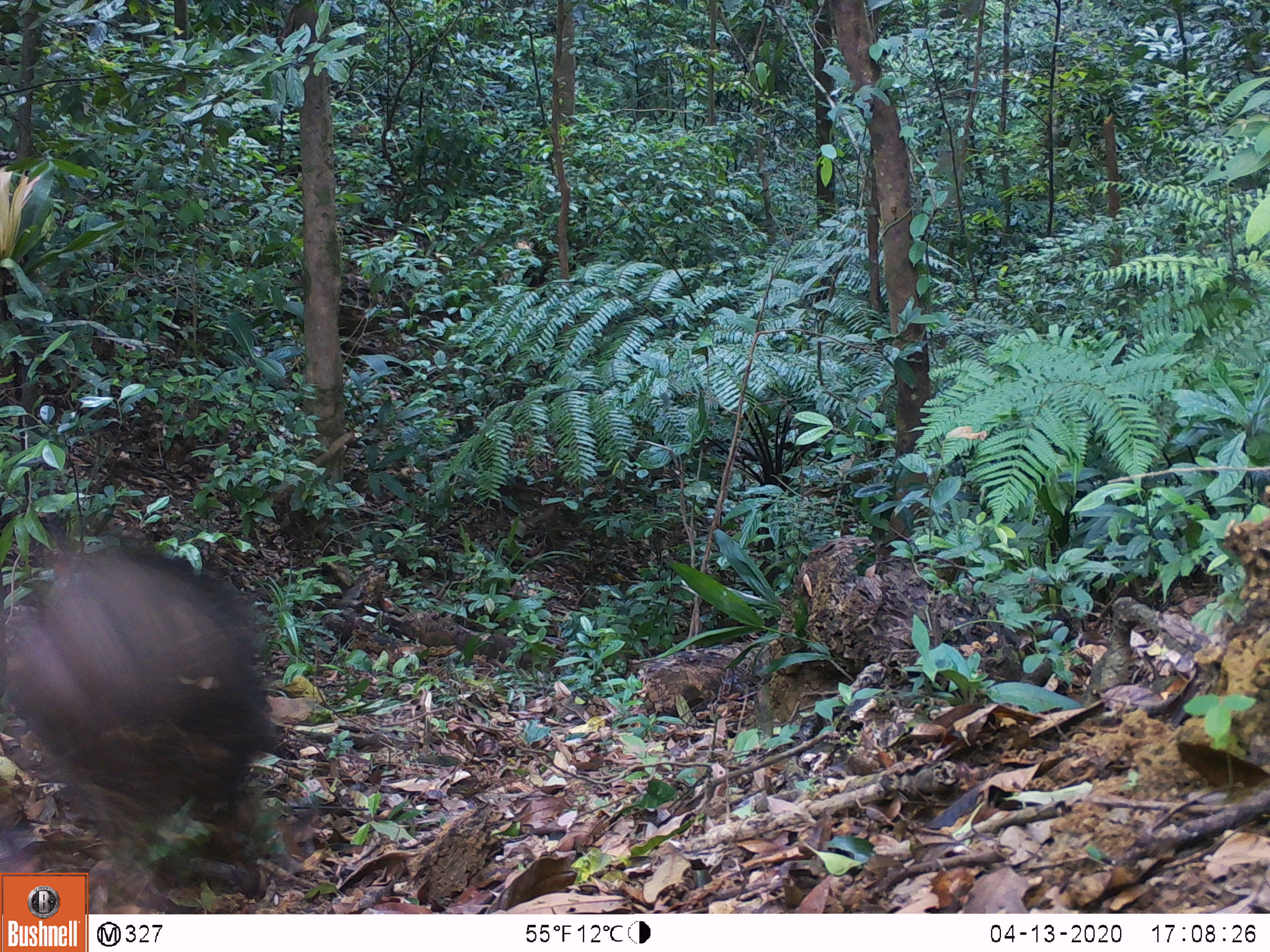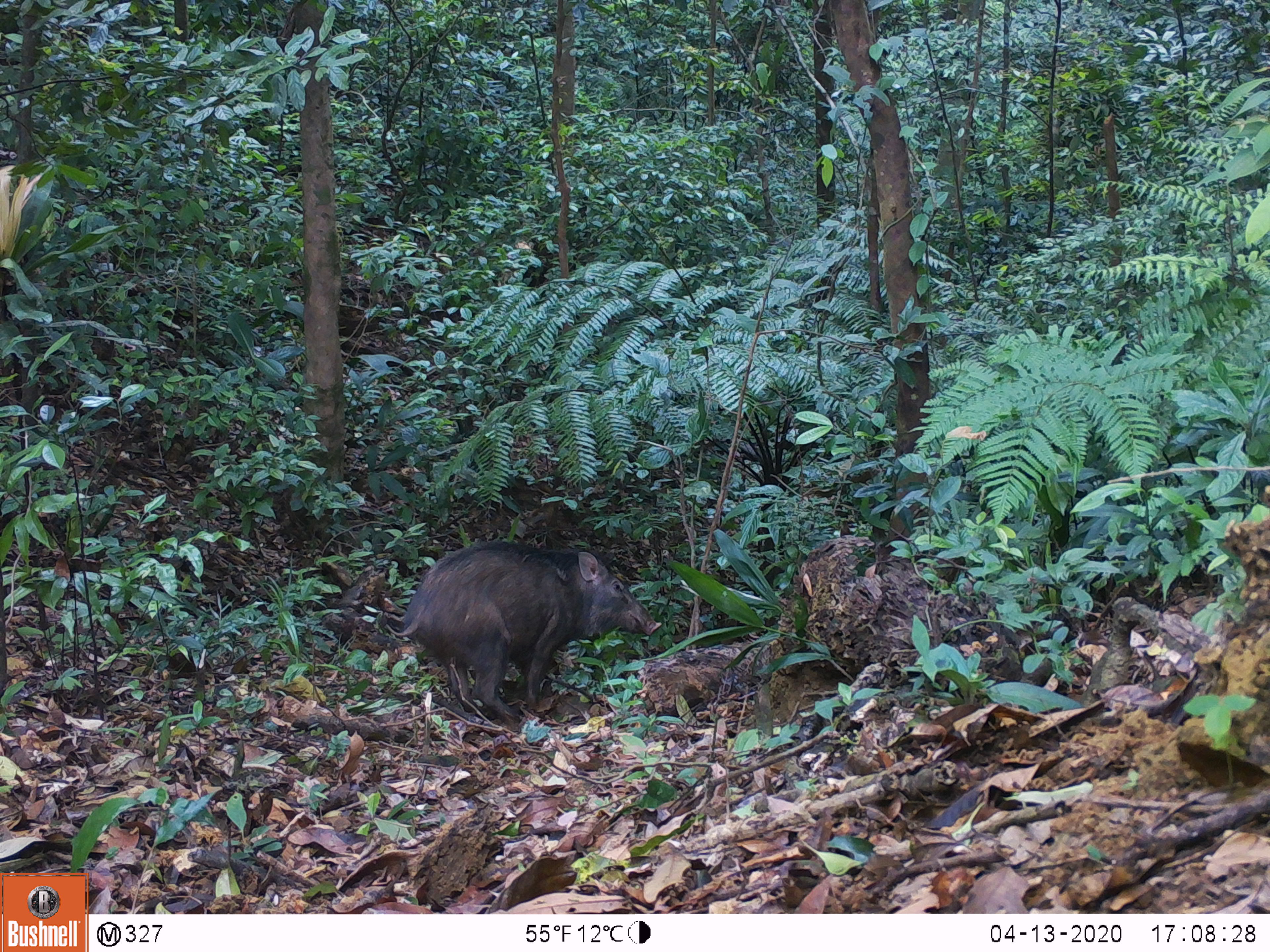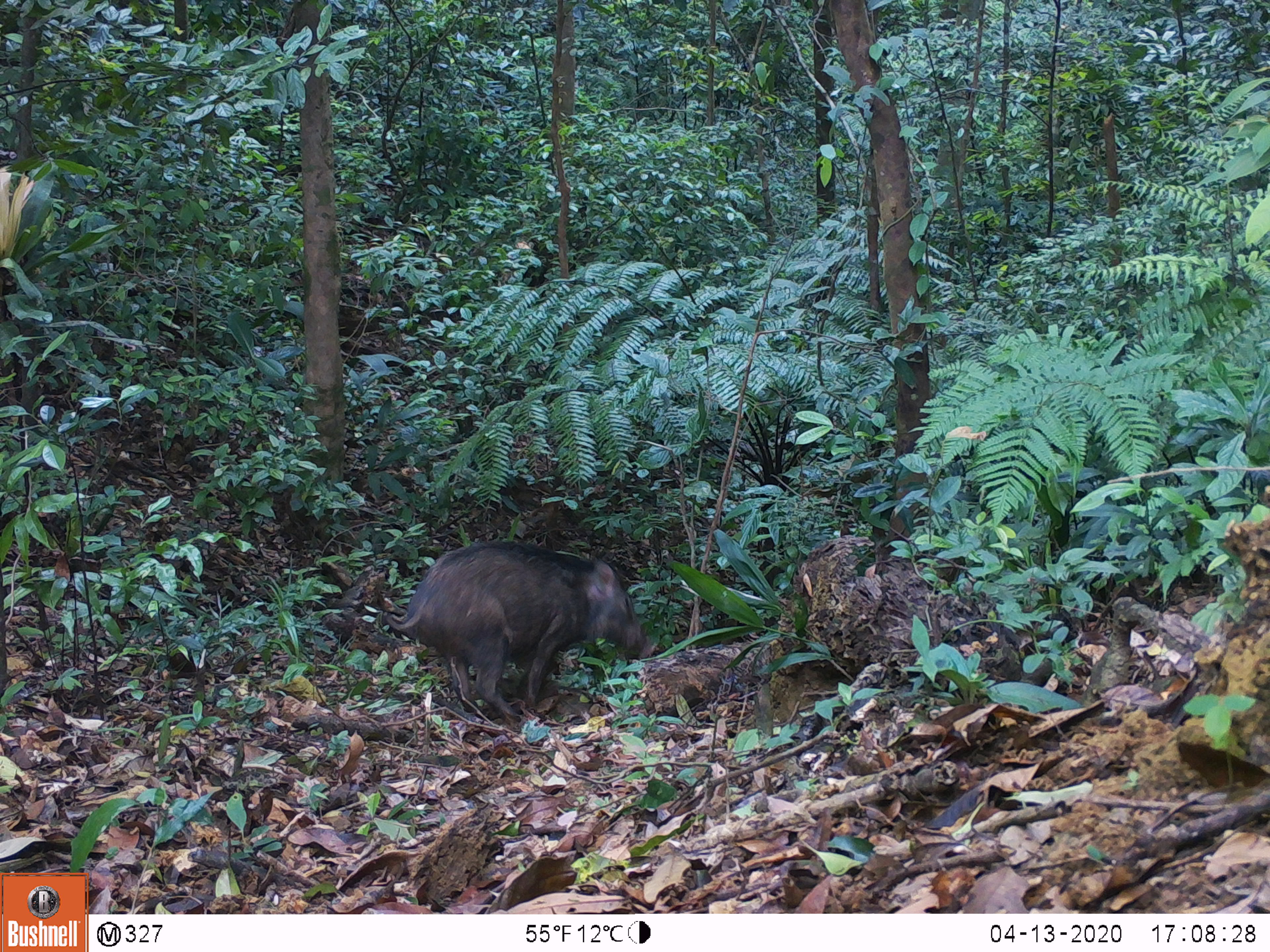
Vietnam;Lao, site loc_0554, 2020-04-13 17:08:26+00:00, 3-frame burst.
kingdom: Animalia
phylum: Chordata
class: Mammalia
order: Artiodactyla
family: Suidae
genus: Sus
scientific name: Sus scrofa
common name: eurasian wild pig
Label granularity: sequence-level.